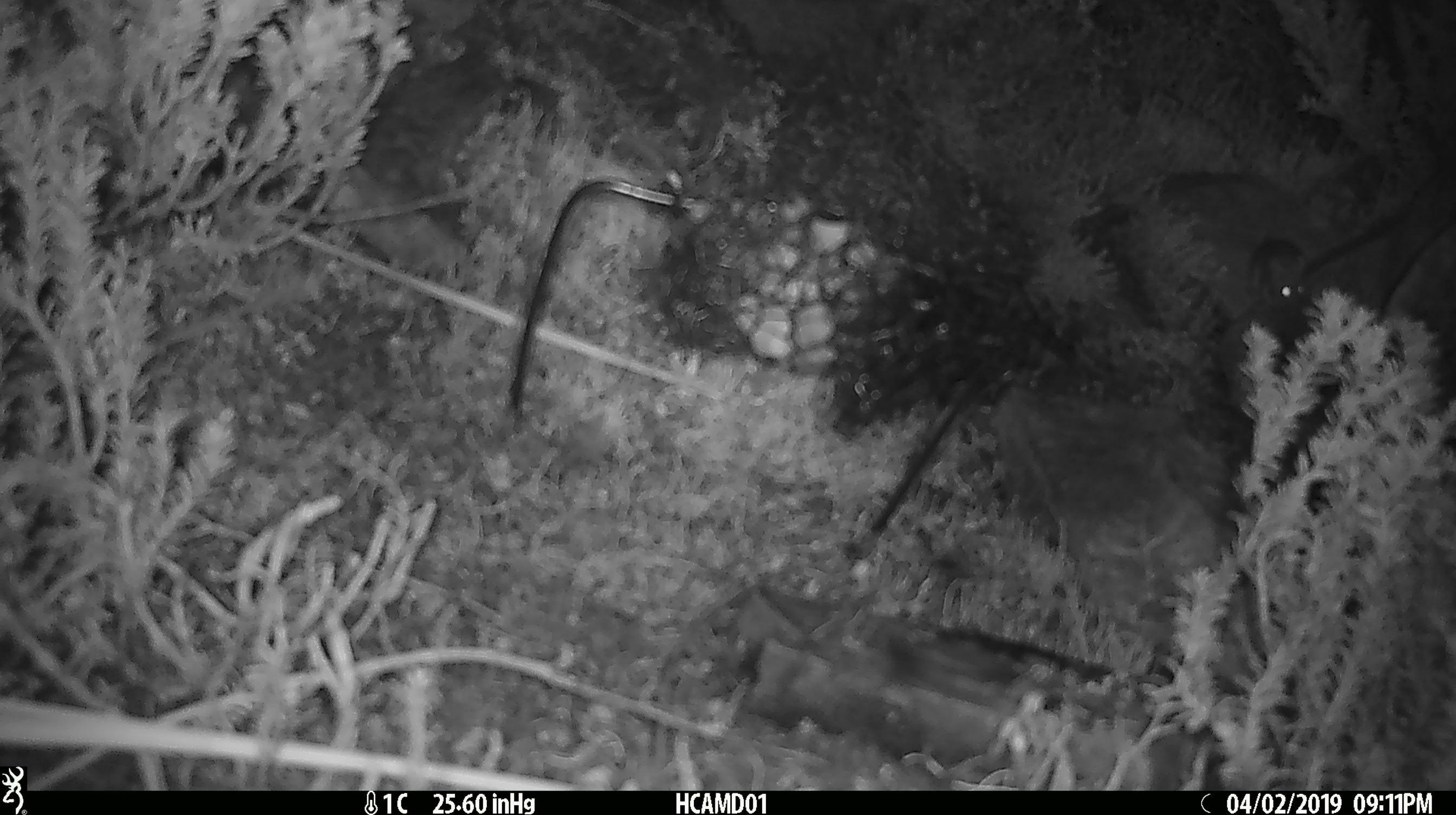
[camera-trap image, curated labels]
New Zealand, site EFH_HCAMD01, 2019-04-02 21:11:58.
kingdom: Animalia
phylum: Chordata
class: Mammalia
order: Rodentia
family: Muridae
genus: Mus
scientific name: Mus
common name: mouse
Mouse (Mus).